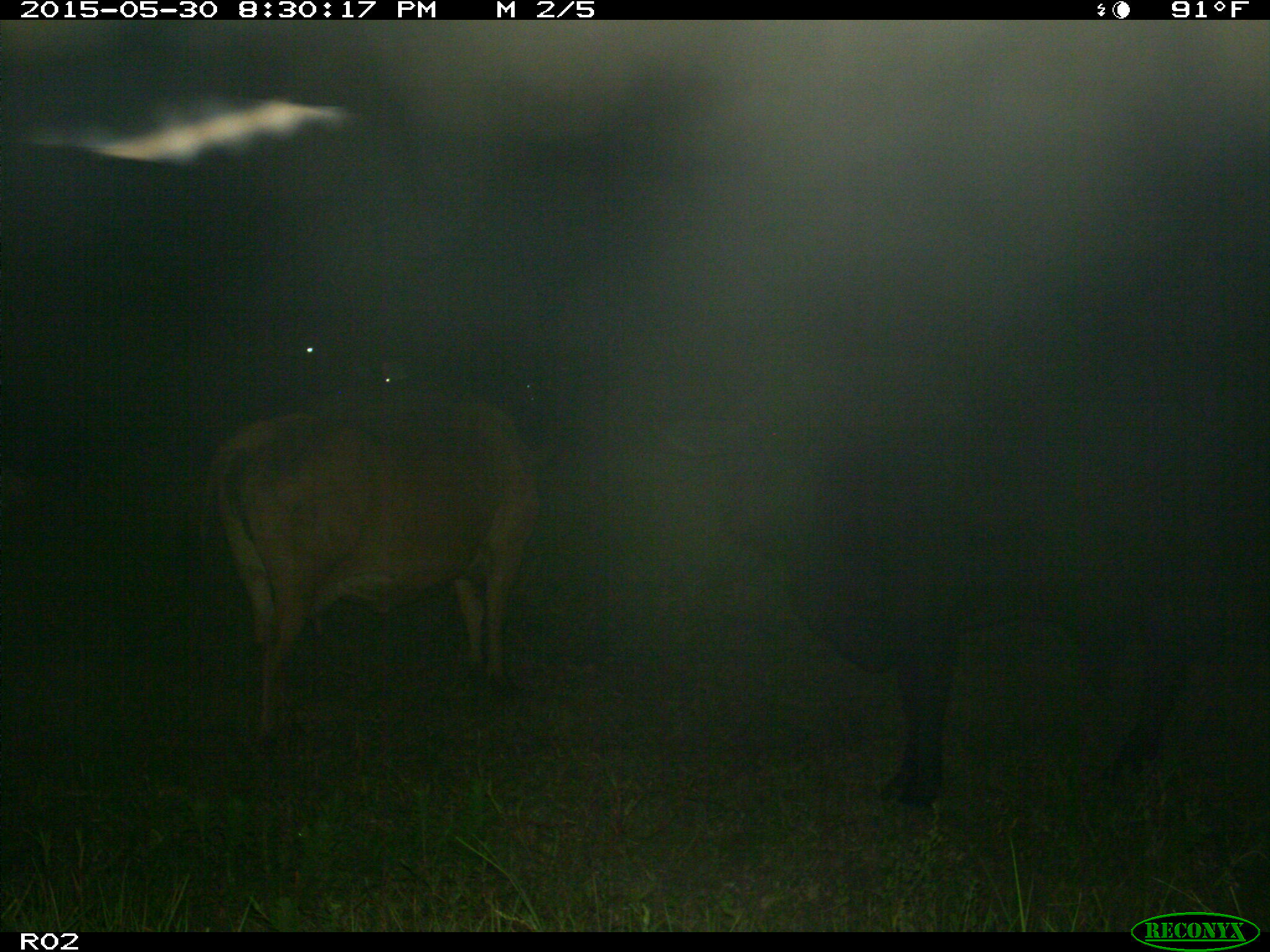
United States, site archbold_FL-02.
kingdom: Animalia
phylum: Chordata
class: Mammalia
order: Artiodactyla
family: Bovidae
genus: Bos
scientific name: Bos taurus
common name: domestic cow